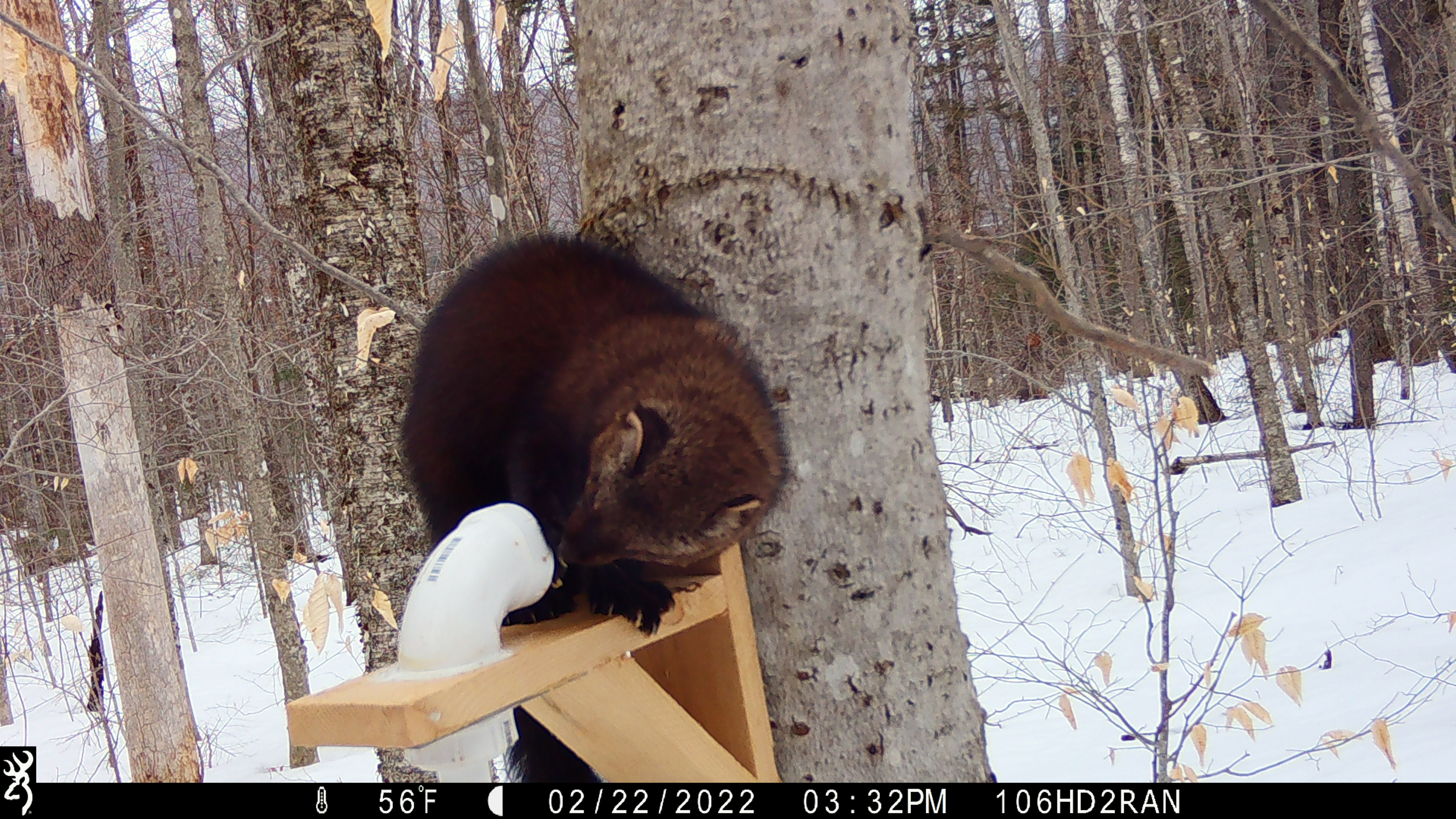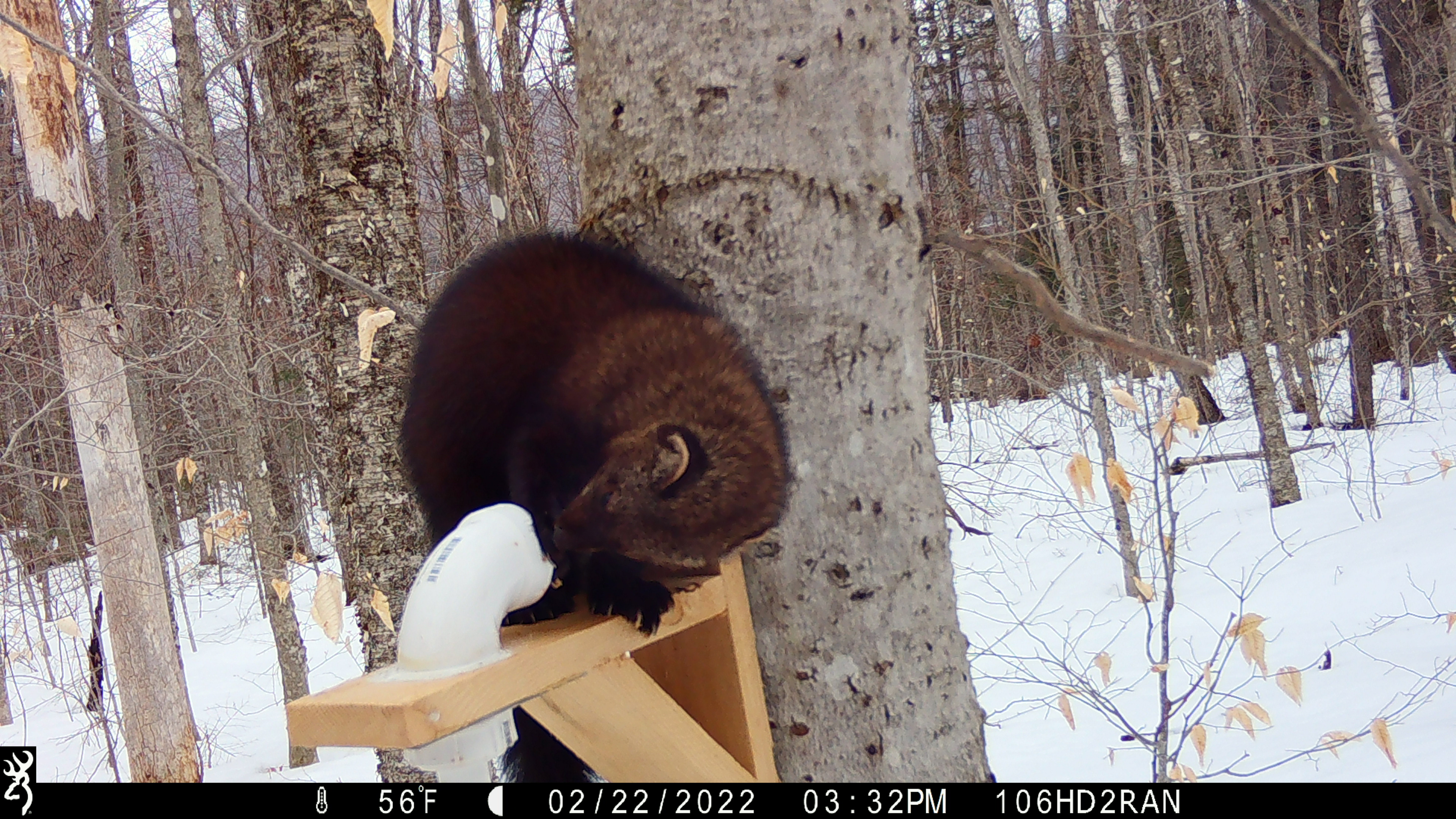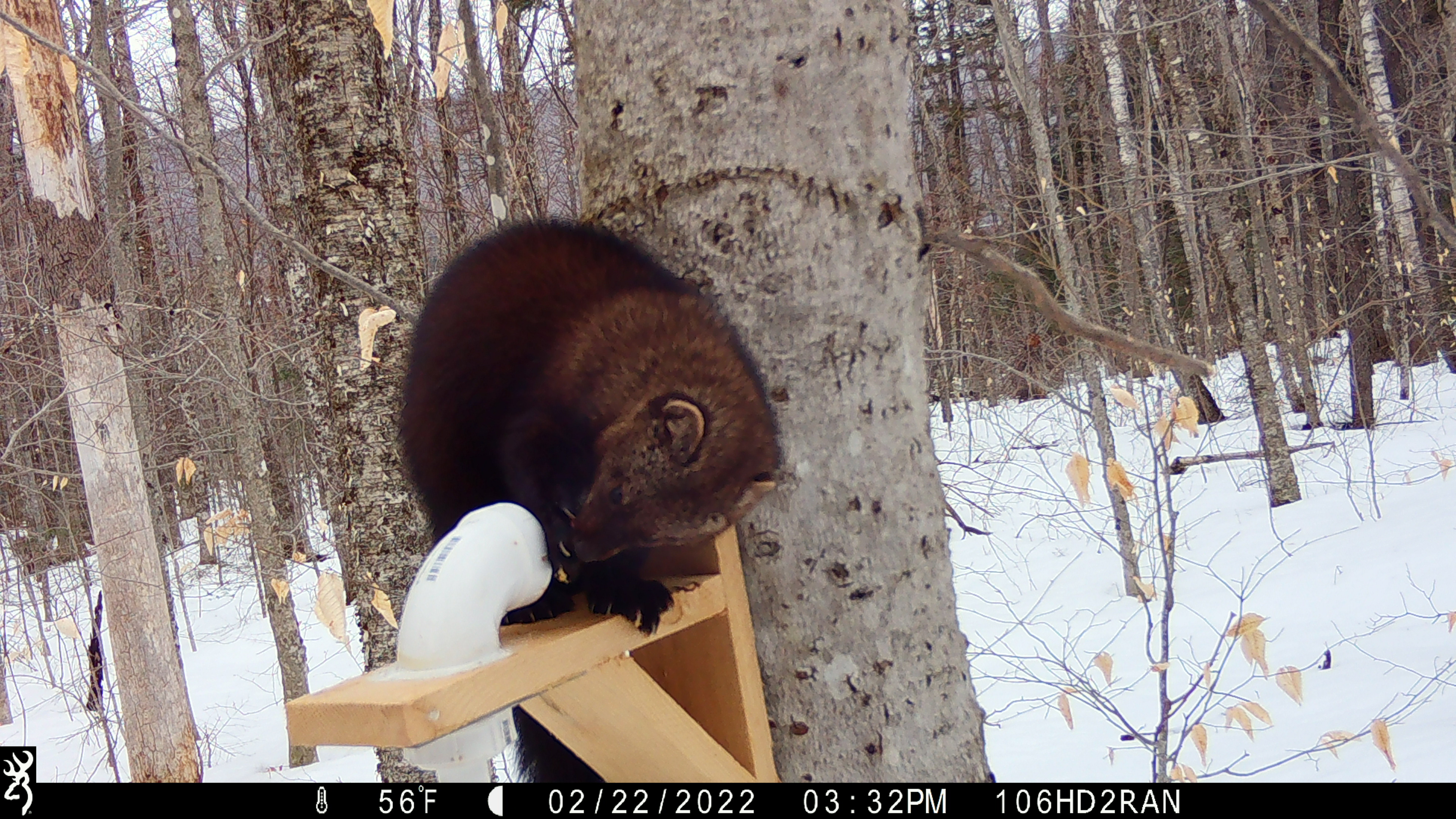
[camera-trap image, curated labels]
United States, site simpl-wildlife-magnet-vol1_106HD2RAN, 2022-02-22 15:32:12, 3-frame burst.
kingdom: Animalia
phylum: Chordata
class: Mammalia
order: Carnivora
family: Mustelidae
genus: Pekania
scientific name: Pekania pennanti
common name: fisher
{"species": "fisher (Pekania pennanti)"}